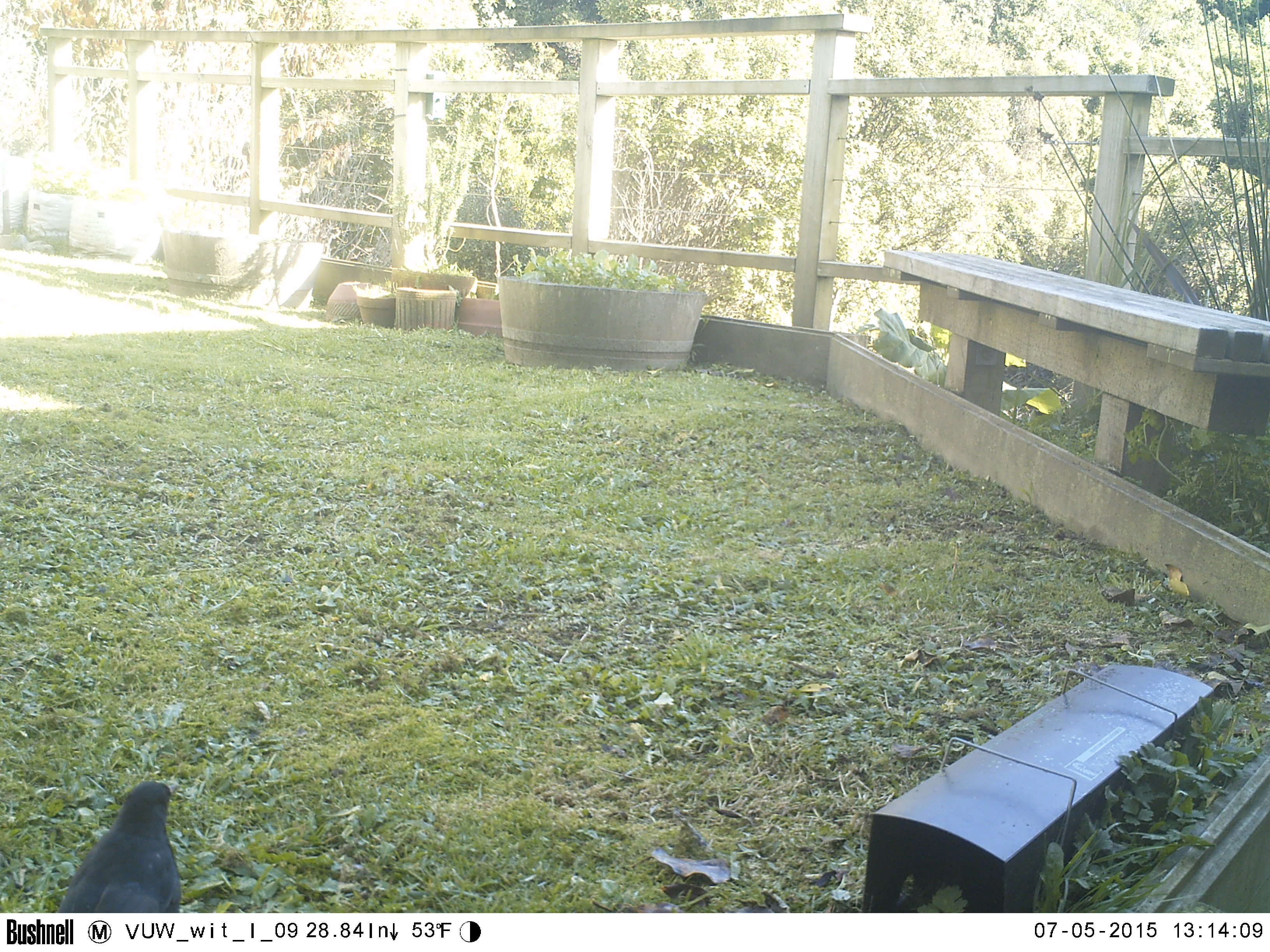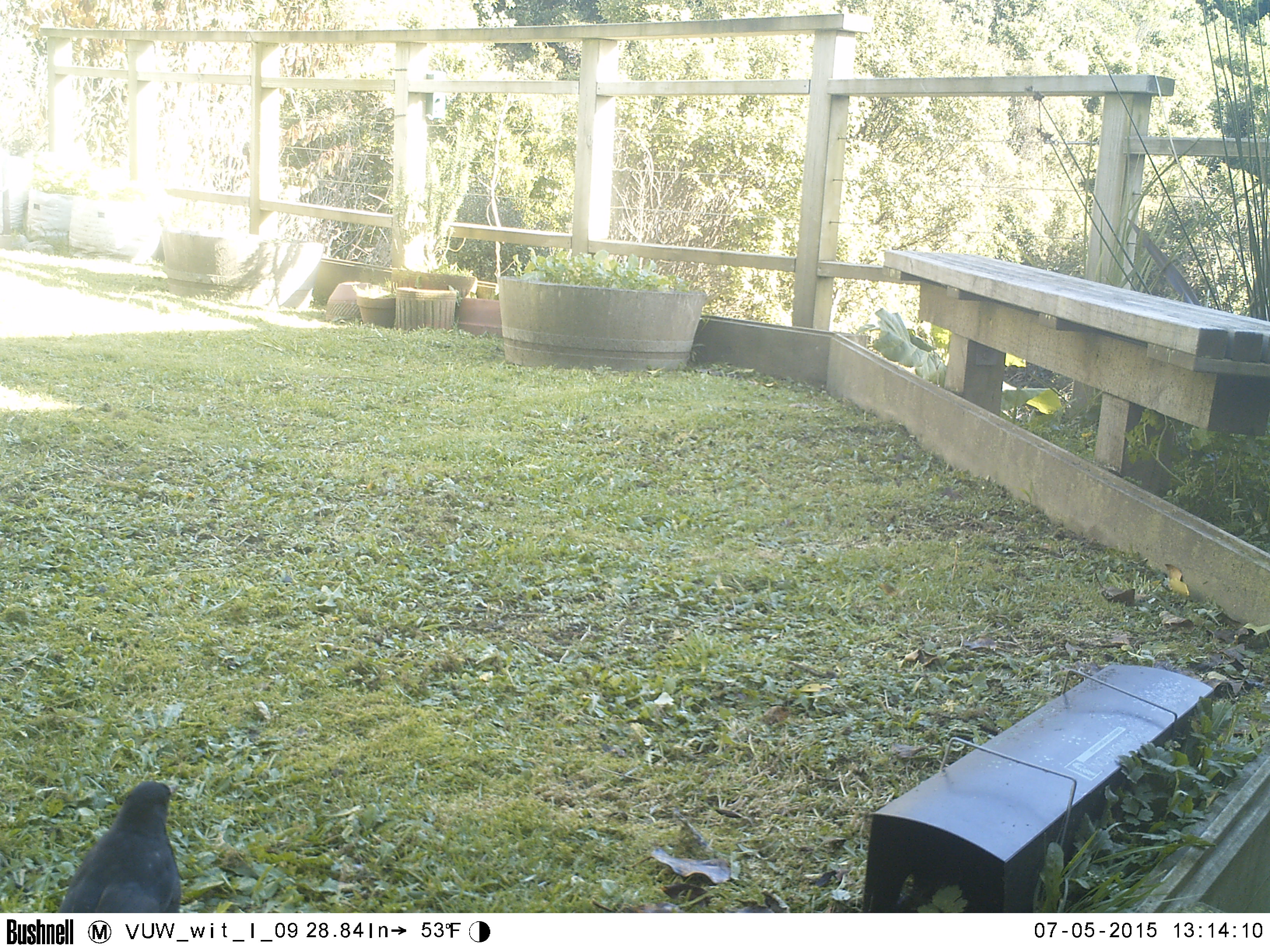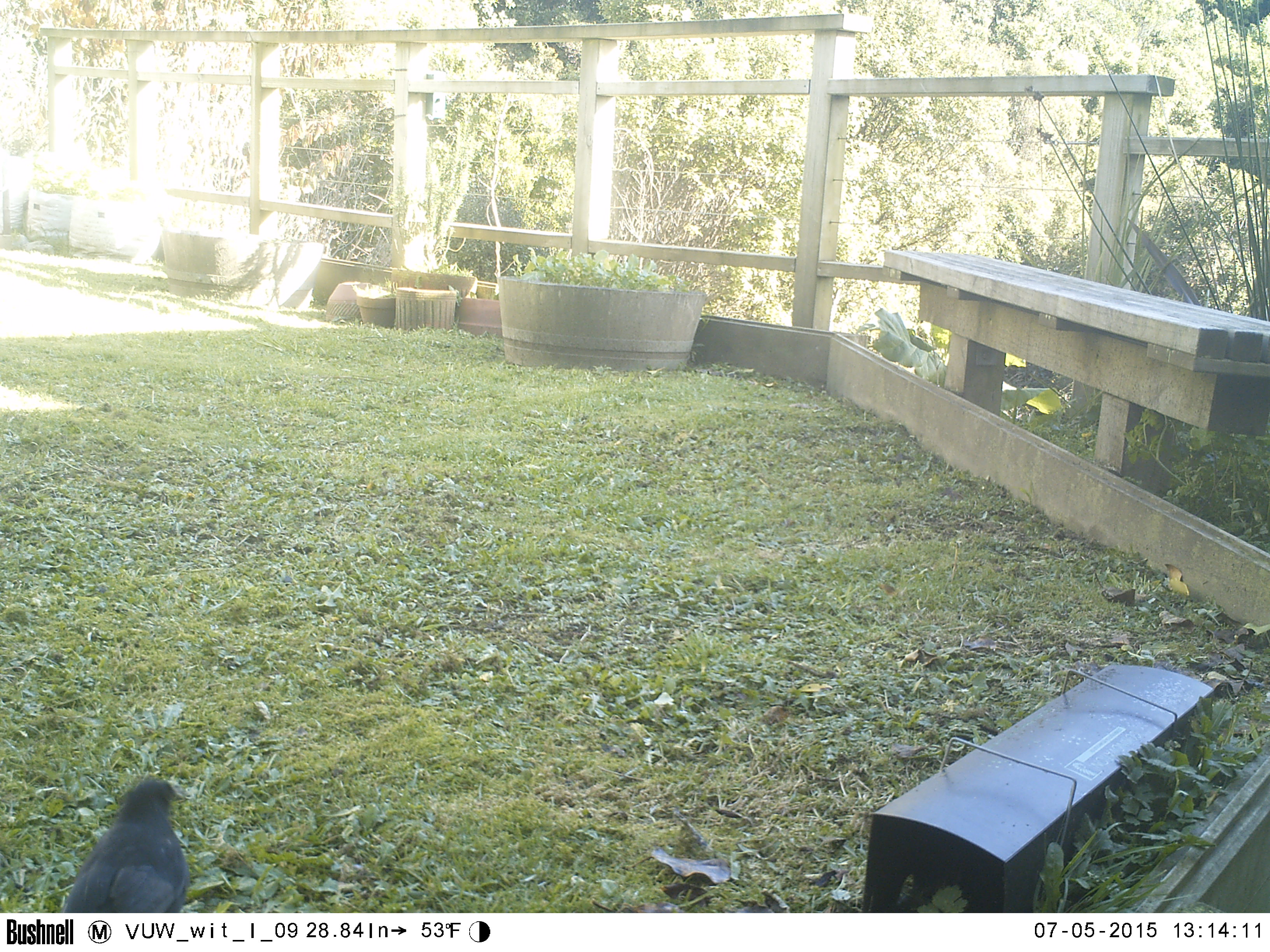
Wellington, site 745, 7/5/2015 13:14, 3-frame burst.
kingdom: Animalia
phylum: Chordata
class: Aves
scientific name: Aves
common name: bird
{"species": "bird (Aves)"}